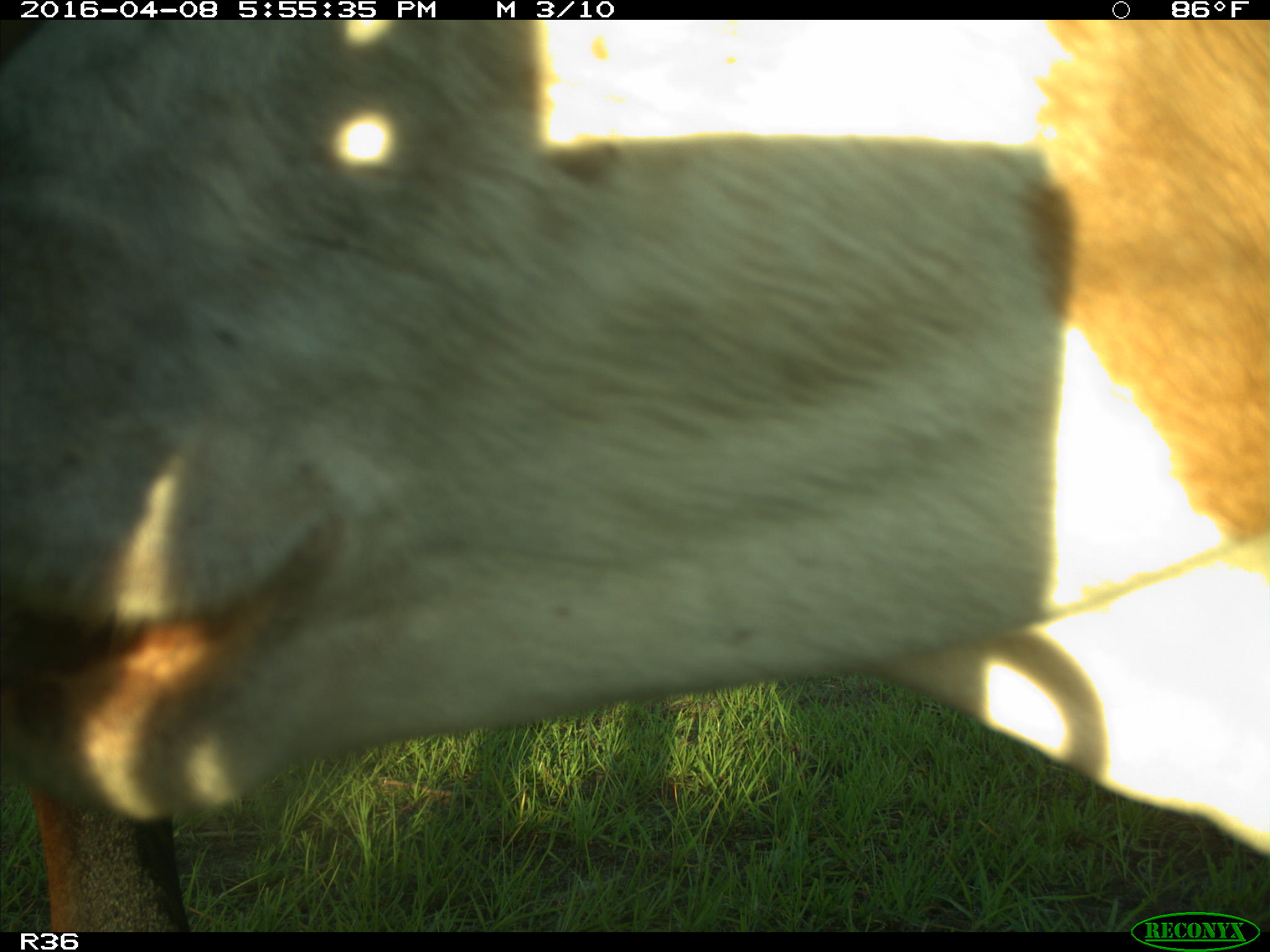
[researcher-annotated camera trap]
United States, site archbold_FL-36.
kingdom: Animalia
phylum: Chordata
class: Mammalia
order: Artiodactyla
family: Bovidae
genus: Bos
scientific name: Bos taurus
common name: domestic cow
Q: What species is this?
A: Bos taurus (domestic cow).